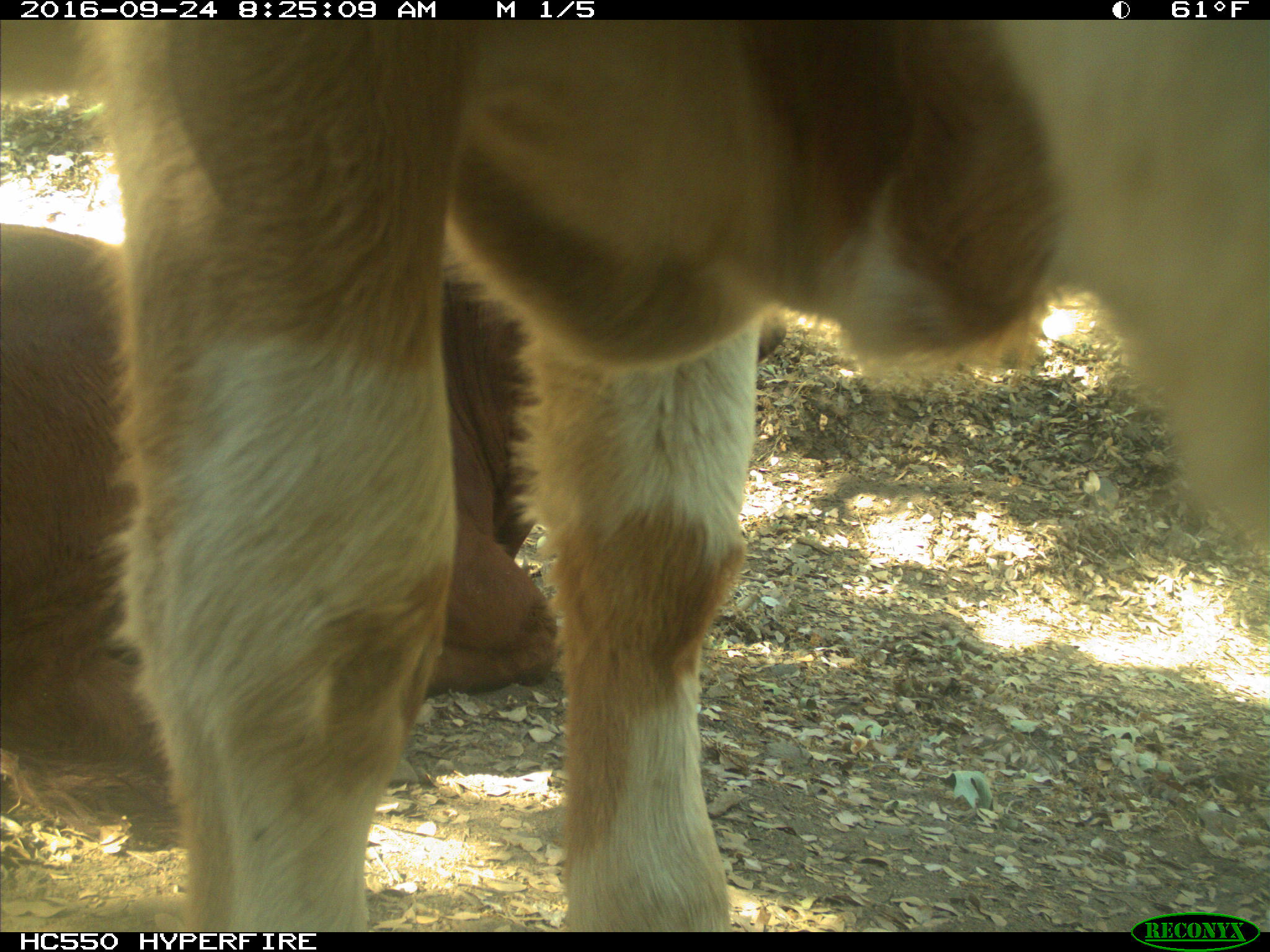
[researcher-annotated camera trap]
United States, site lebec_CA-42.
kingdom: Animalia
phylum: Chordata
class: Mammalia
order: Artiodactyla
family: Bovidae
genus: Bos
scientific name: Bos taurus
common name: domestic cow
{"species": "Bos taurus (domestic cow)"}